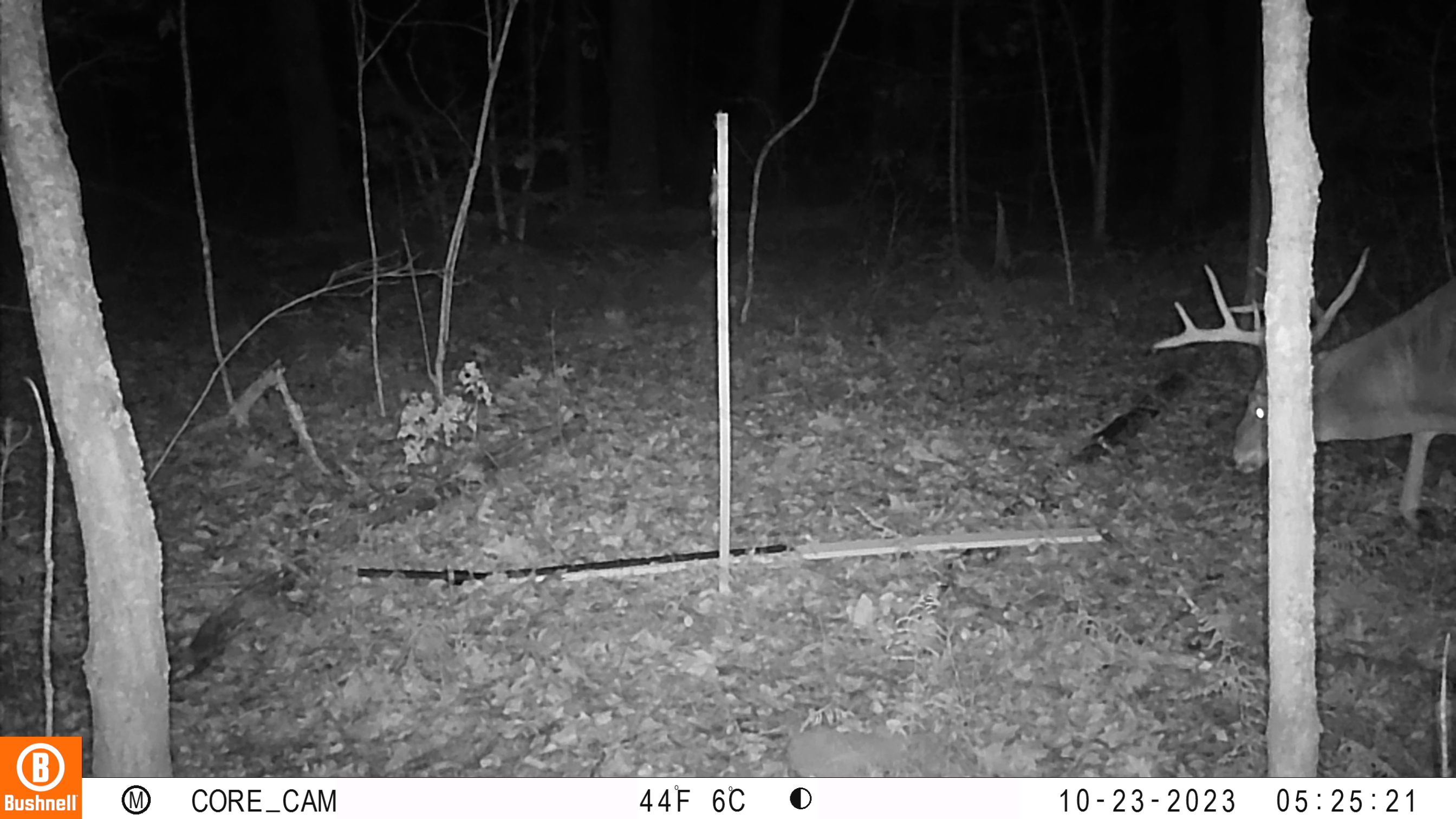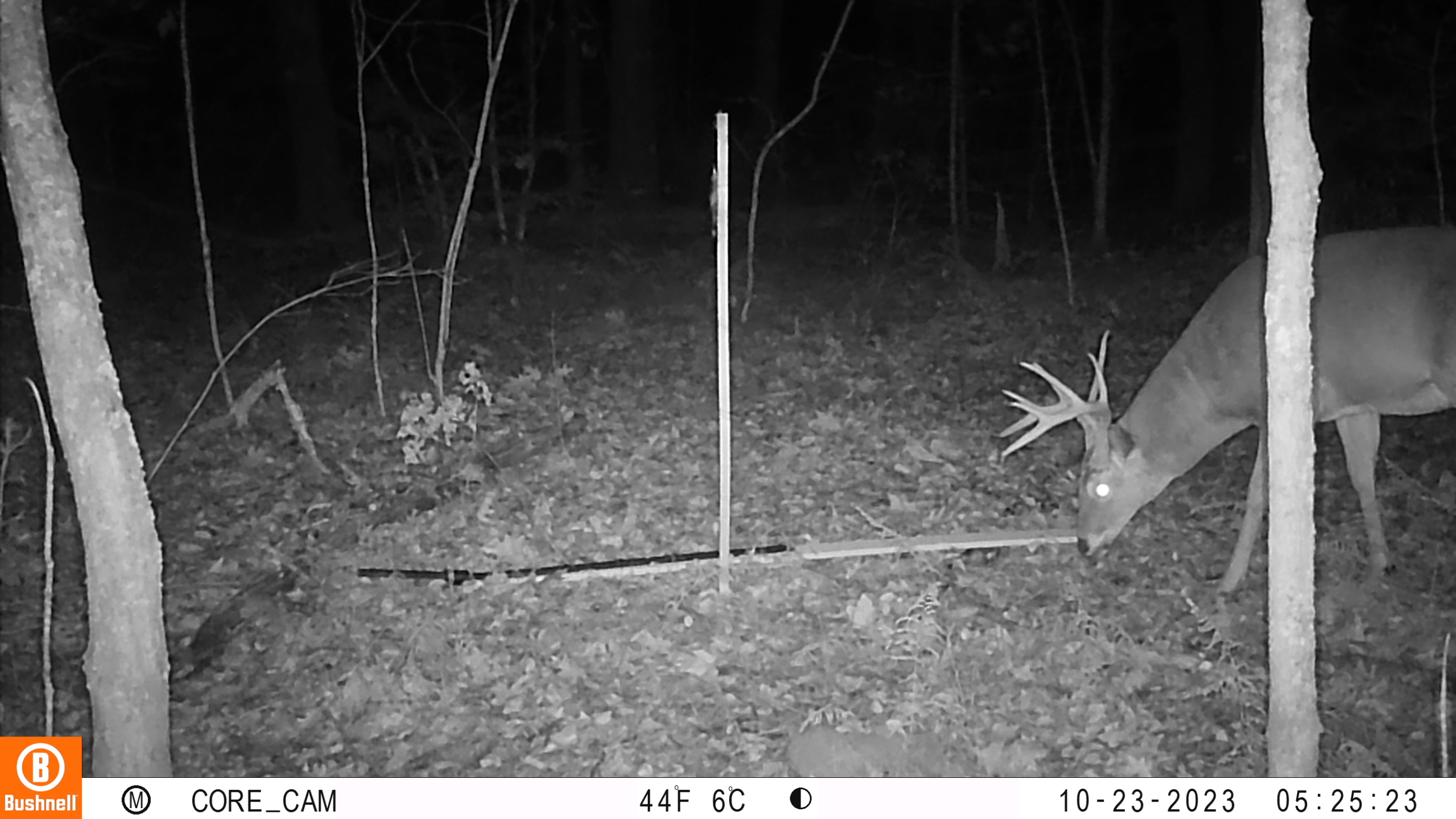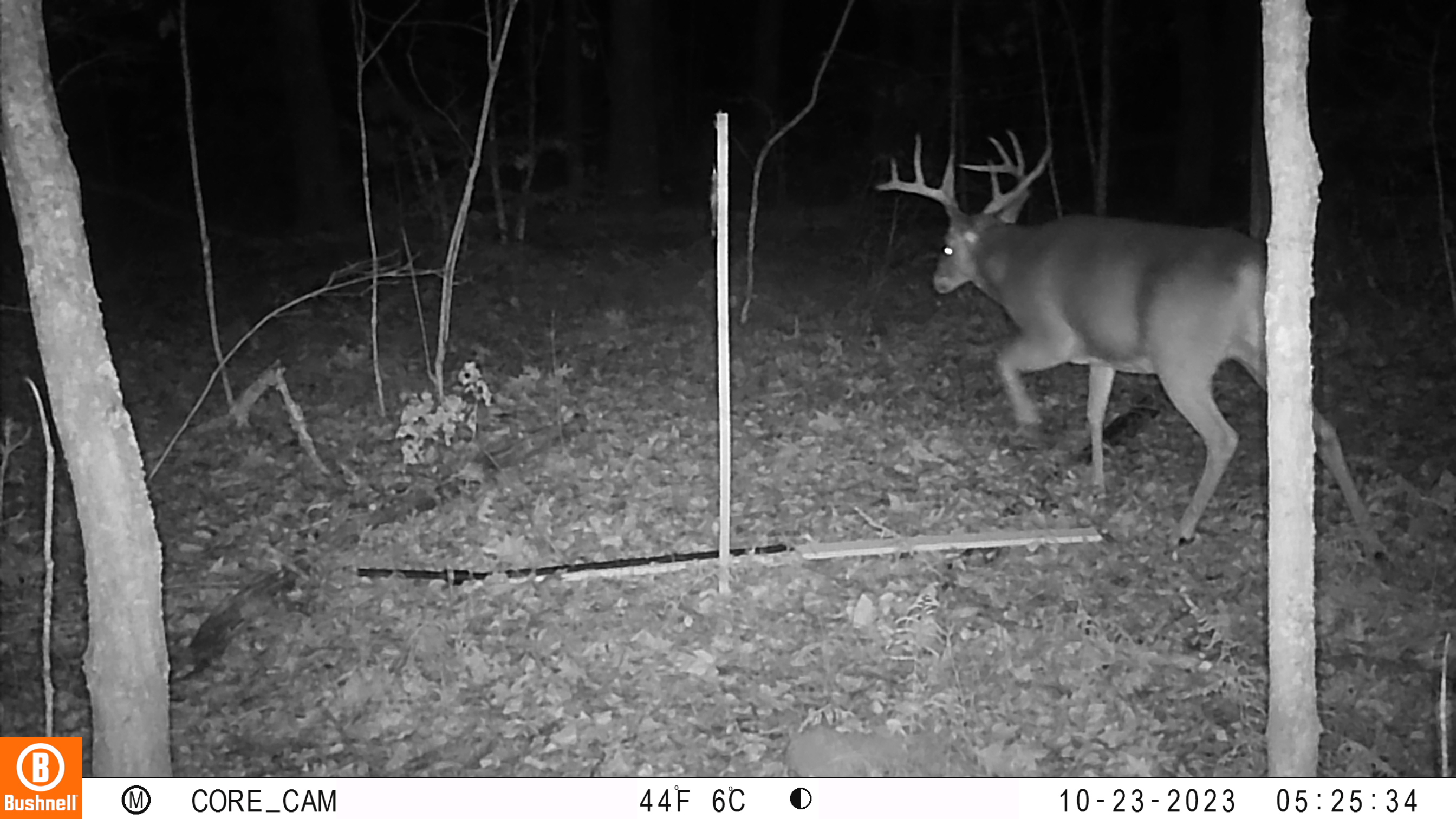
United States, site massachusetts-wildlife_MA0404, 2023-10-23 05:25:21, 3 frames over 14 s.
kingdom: Animalia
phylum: Chordata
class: Mammalia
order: Artiodactyla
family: Cervidae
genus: Odocoileus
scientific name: Odocoileus virginianus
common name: white-tailed deer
White-tailed deer (Odocoileus virginianus).